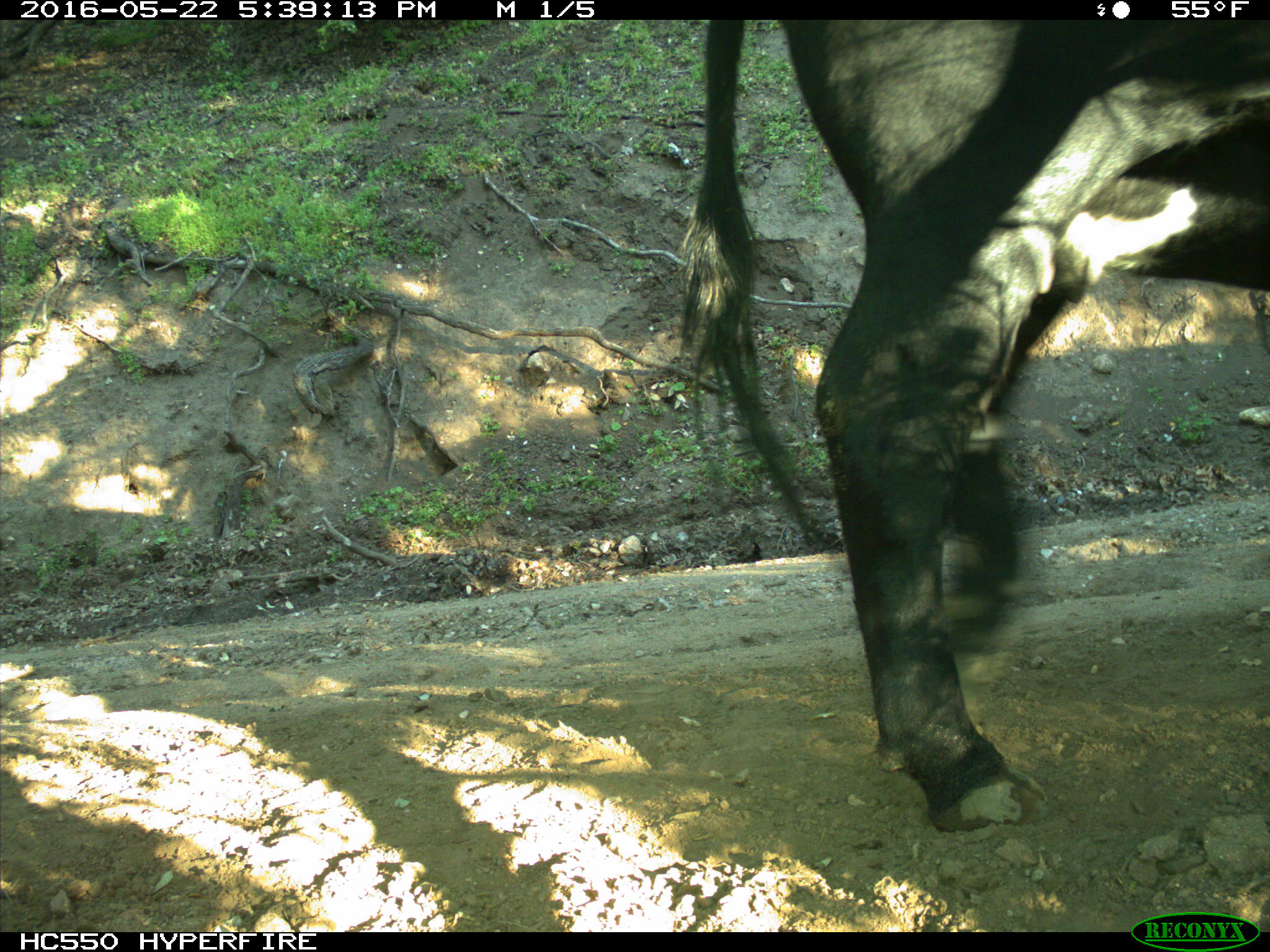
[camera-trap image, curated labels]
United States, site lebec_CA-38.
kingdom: Animalia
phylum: Chordata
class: Mammalia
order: Artiodactyla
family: Bovidae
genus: Bos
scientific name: Bos taurus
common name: domestic cow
Bos taurus (domestic cow).